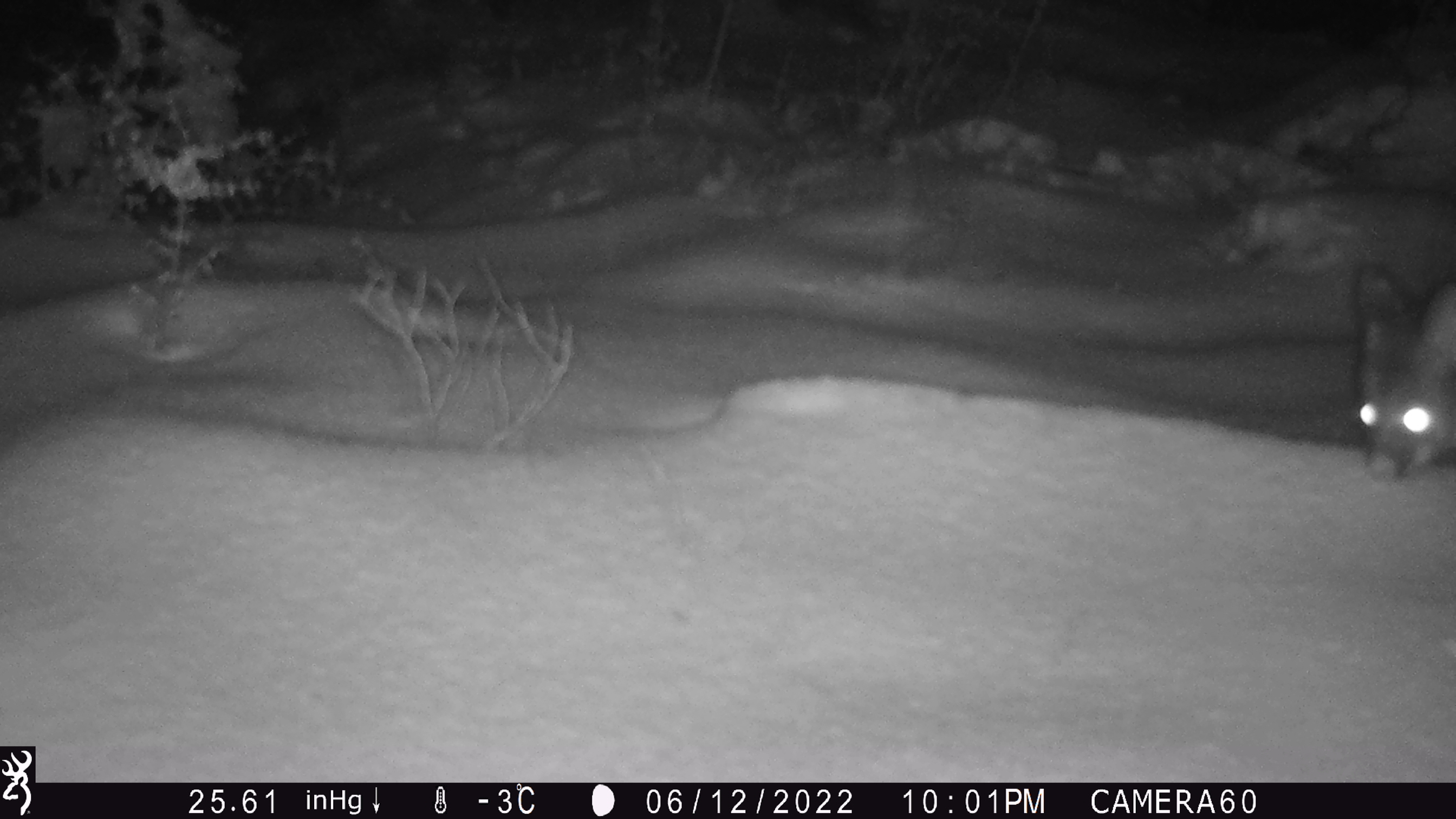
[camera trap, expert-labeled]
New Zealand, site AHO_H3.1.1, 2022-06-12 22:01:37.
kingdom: Animalia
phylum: Chordata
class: Mammalia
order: Diprotodontia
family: Phalangeridae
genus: Trichosurus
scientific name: Trichosurus vulpecula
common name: common brushtail possum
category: possum